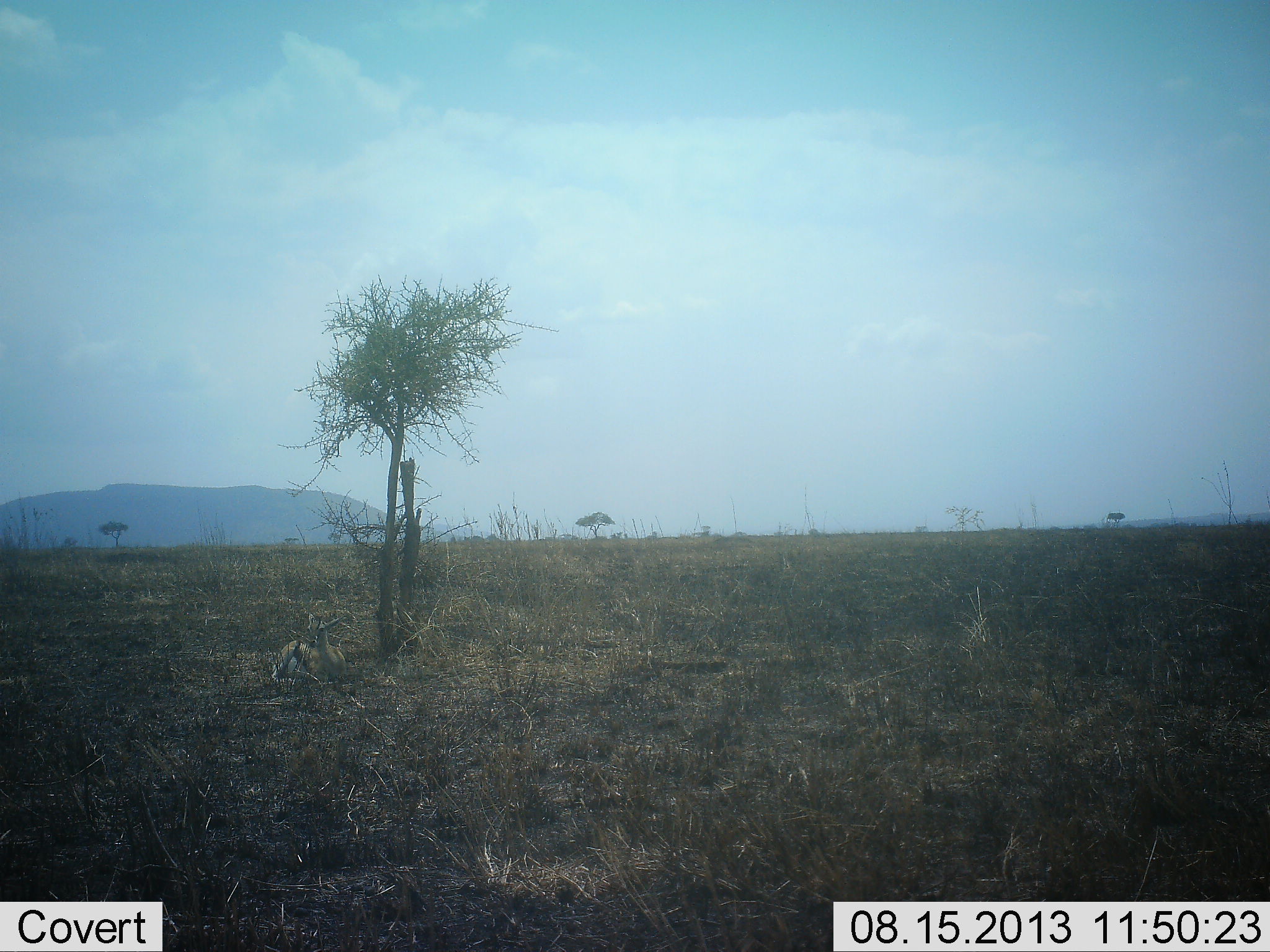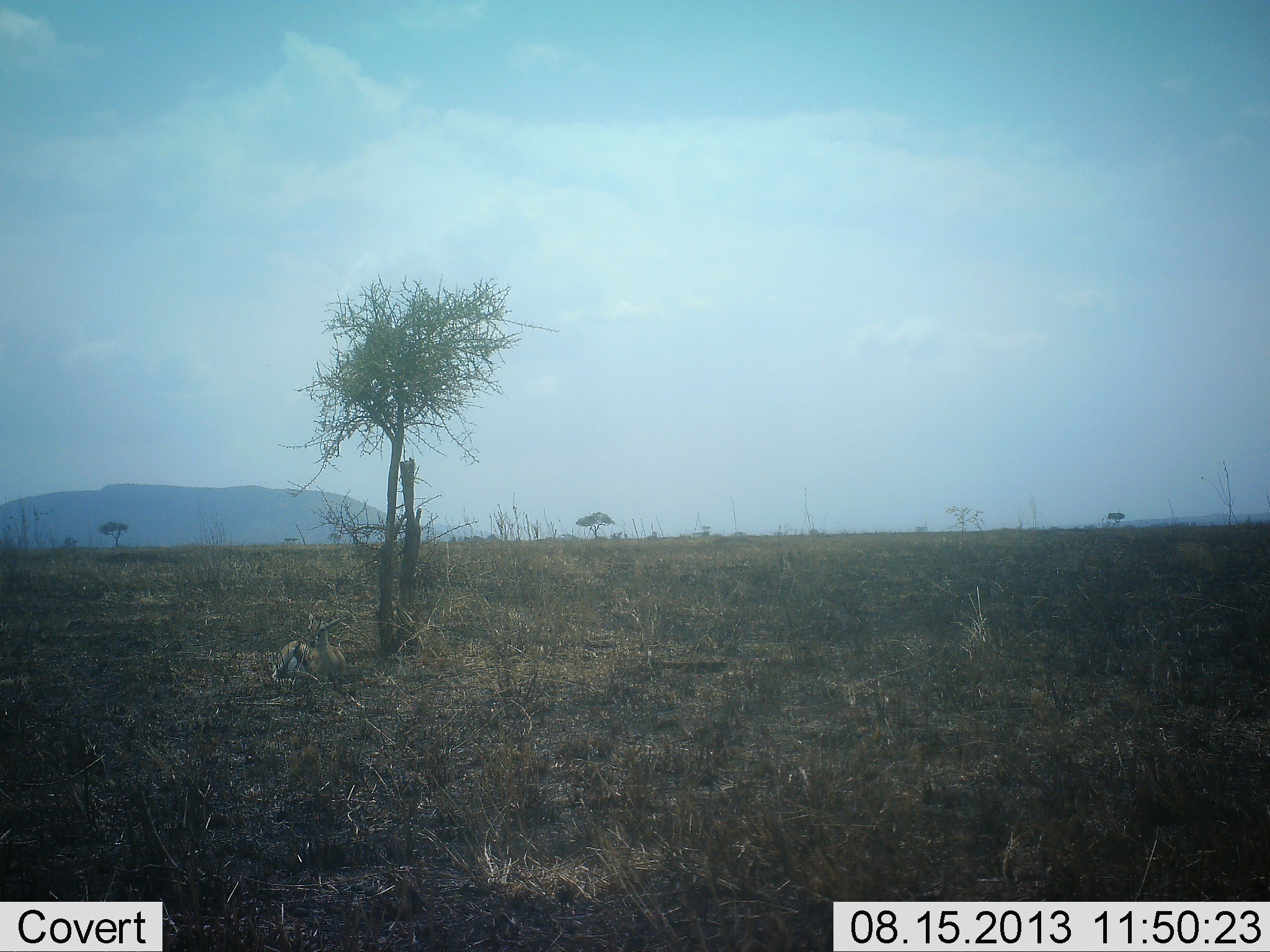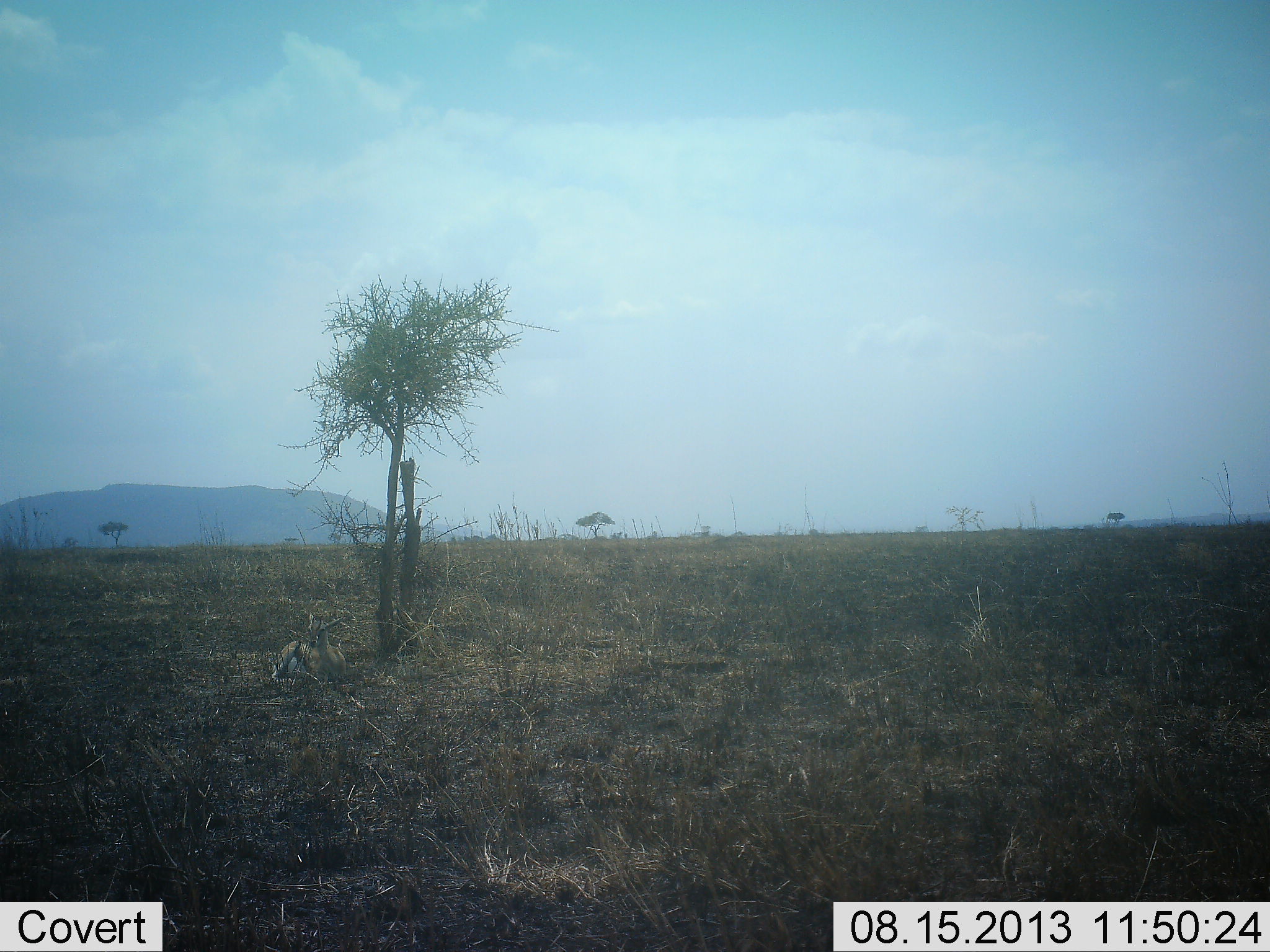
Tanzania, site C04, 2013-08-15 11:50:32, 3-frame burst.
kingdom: Animalia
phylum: Chordata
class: Mammalia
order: Artiodactyla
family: Bovidae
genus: Eudorcas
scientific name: Eudorcas thomsonii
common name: thomson's gazelle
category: gazellethomsons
Gazellethomsons (thomson's gazelle) (Eudorcas thomsonii), count 1. Behavior (volunteer vote fractions): standing 0%, resting 100%, moving 0%, interacting 0%. Young present (vote fraction): 0%. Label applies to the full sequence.